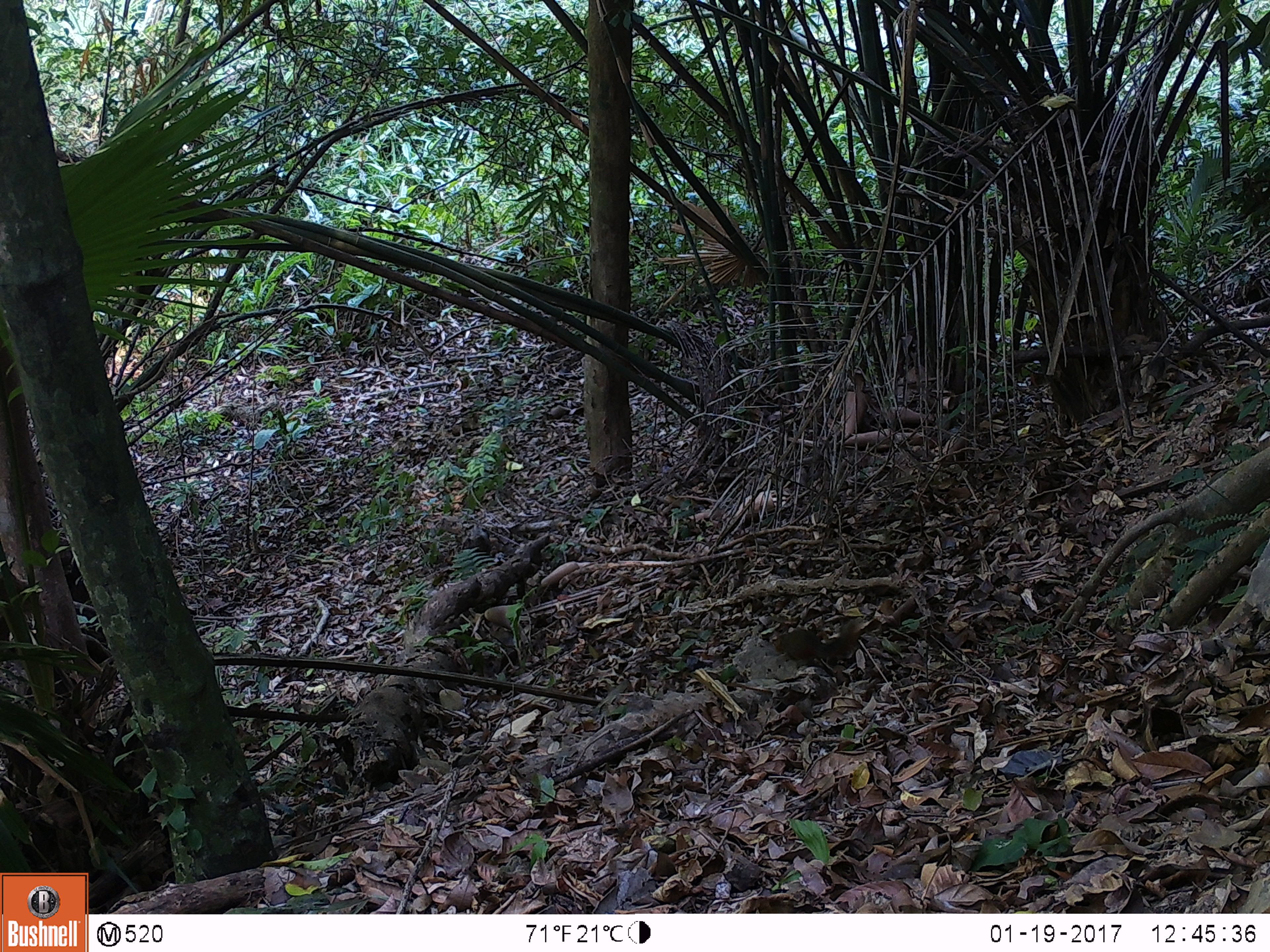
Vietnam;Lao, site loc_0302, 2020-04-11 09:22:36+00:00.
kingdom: Animalia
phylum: Chordata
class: Mammalia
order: Rodentia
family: Sciuridae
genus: Dremomys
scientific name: Dremomys rufigenis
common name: red-cheeked squirrel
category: red cheeked squirrel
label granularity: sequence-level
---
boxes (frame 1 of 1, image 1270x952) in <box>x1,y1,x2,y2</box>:
red cheeked squirrel: <box>772,617,864,667</box>